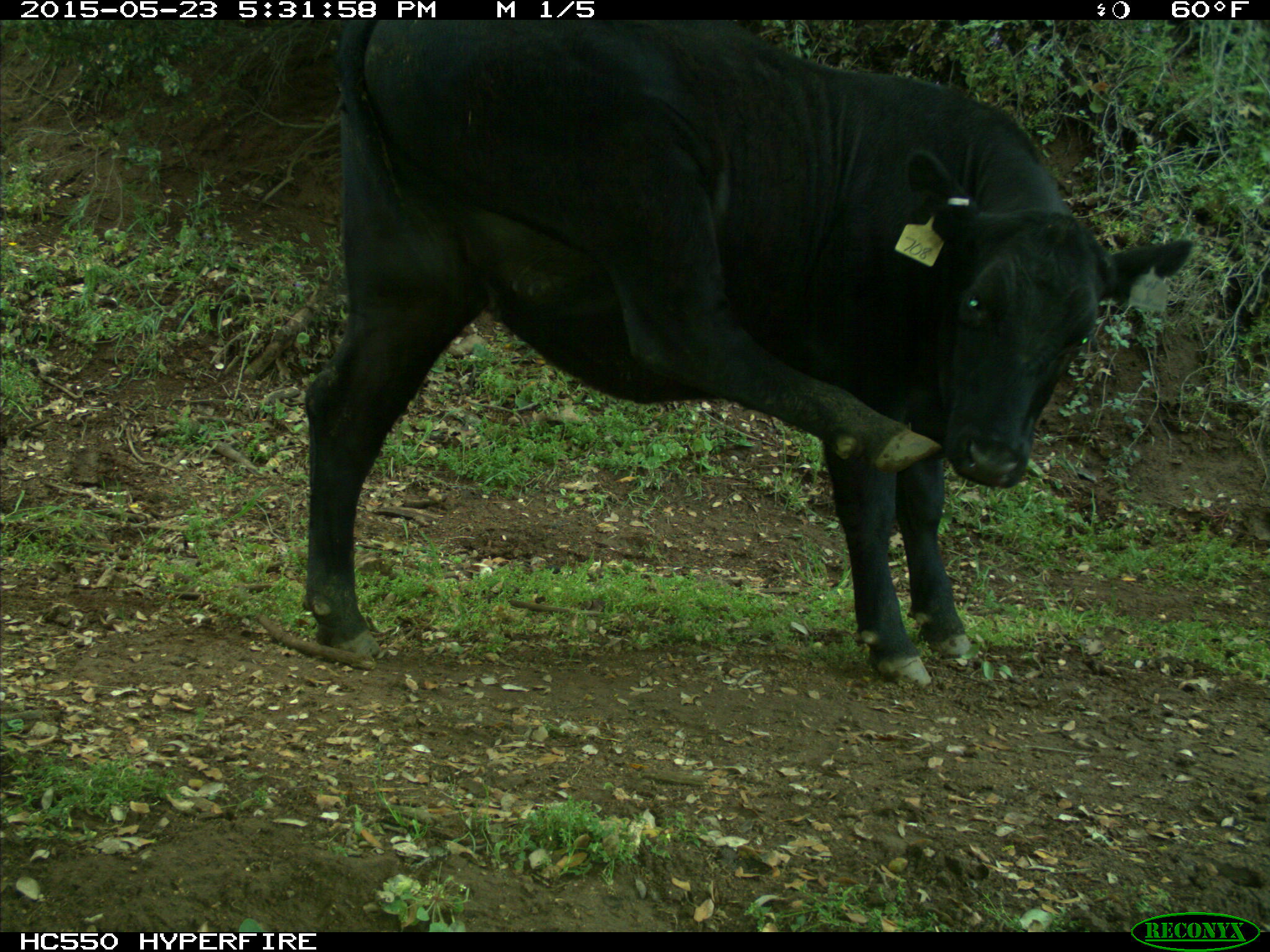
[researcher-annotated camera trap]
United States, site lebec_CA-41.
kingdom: Animalia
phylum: Chordata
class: Mammalia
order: Artiodactyla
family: Bovidae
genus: Bos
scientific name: Bos taurus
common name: domestic cow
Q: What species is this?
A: Bos taurus (domestic cow).